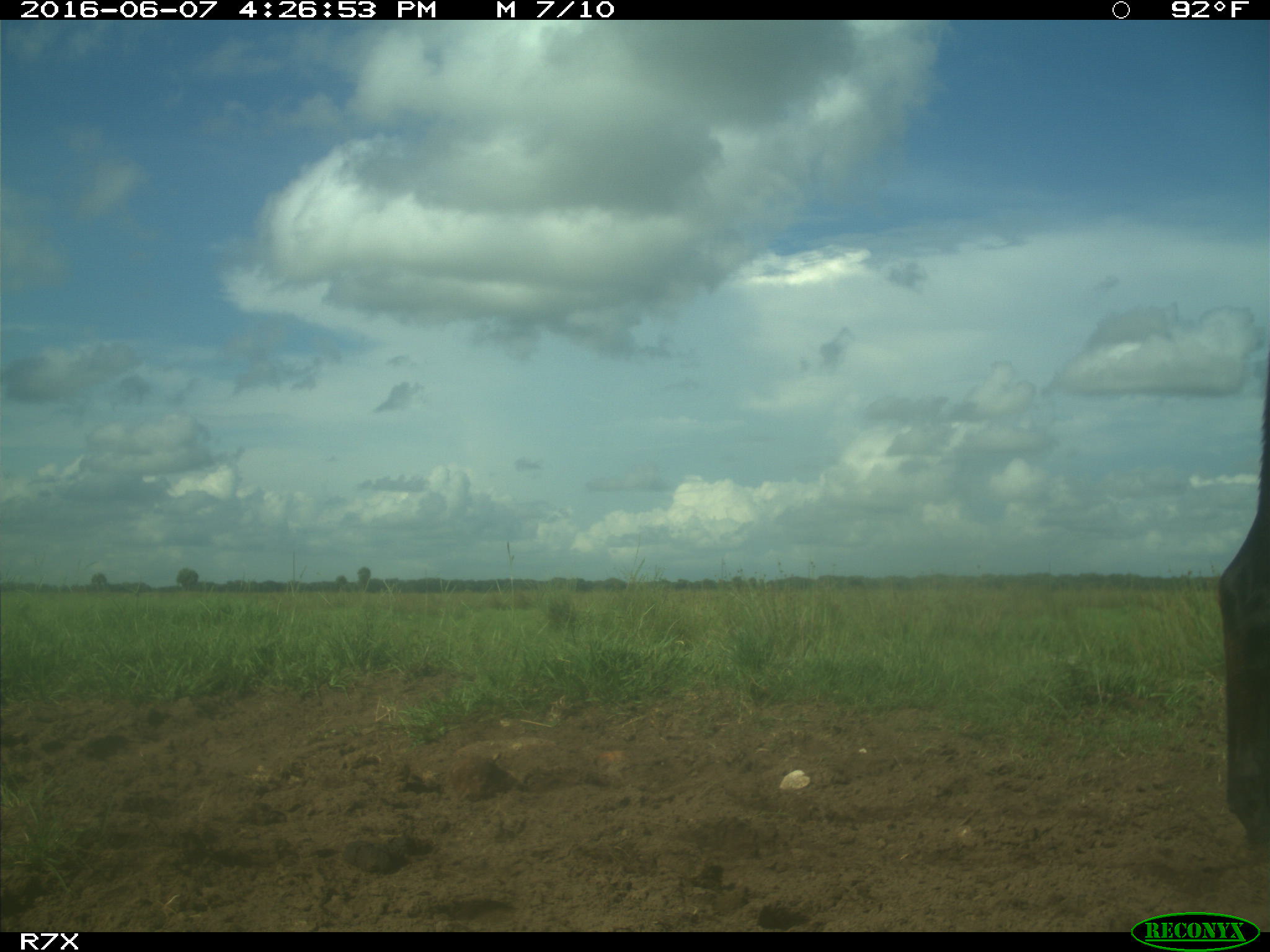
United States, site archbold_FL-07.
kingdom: Animalia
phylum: Chordata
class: Mammalia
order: Artiodactyla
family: Bovidae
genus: Bos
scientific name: Bos taurus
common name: domestic cow